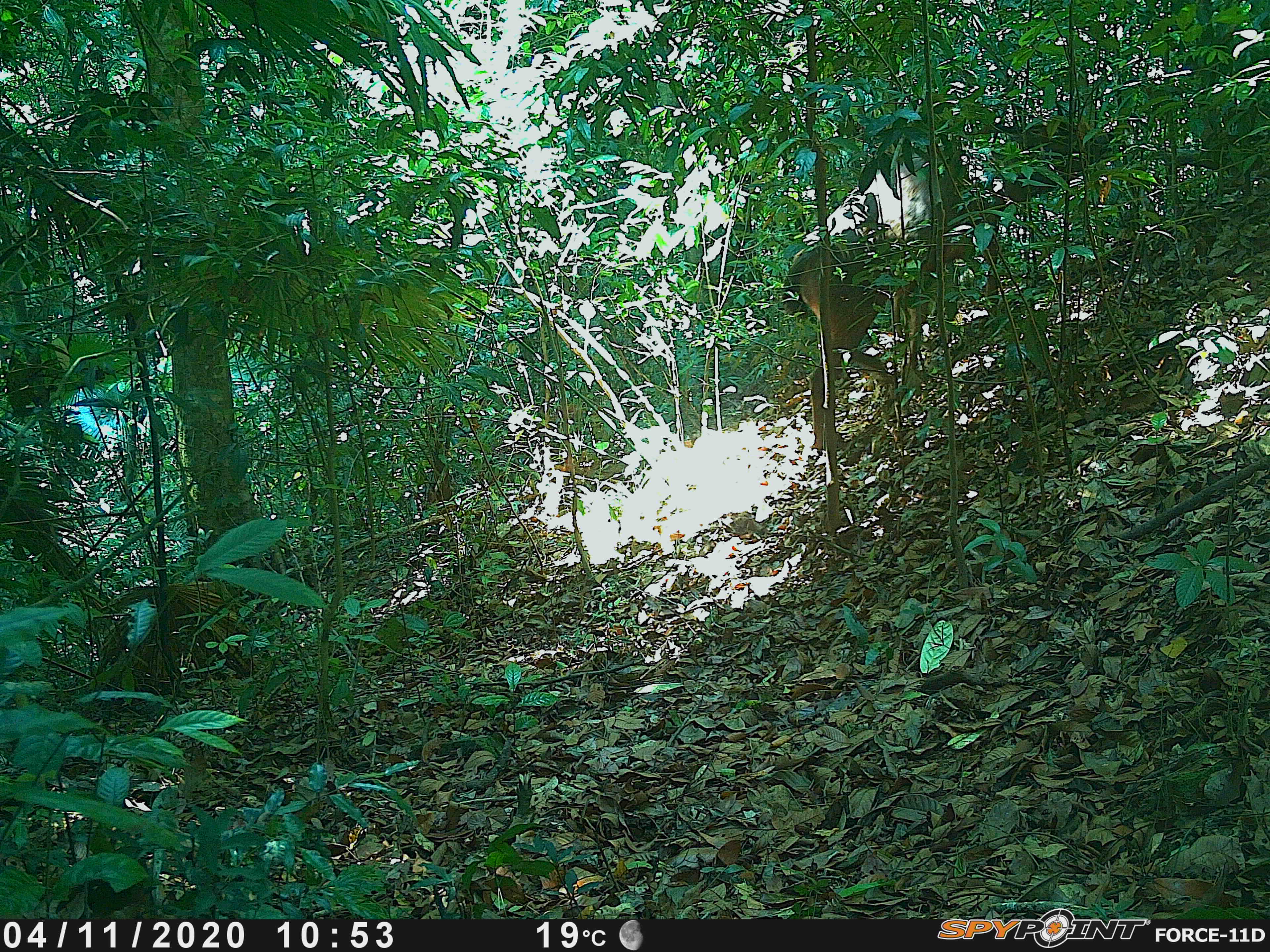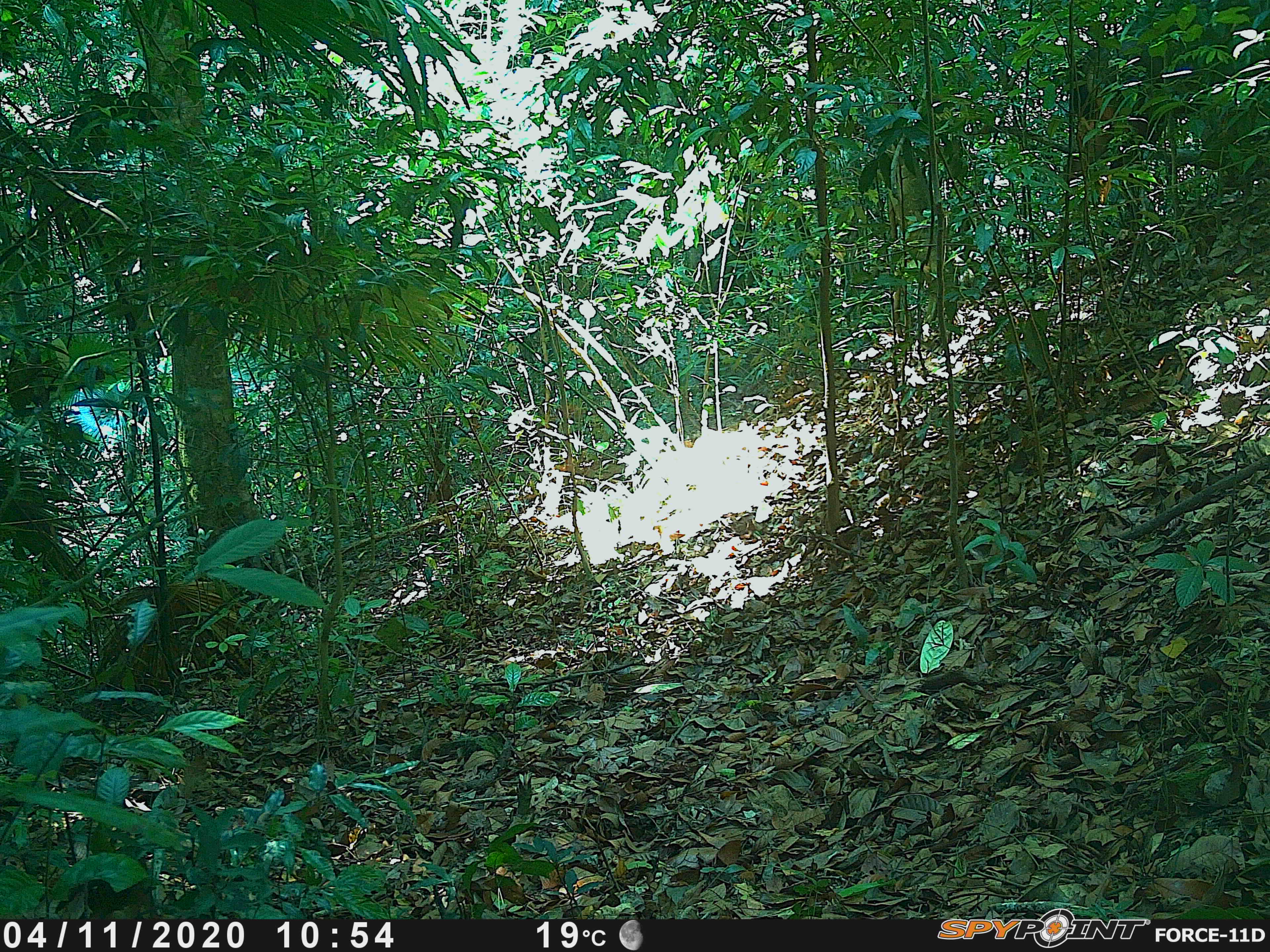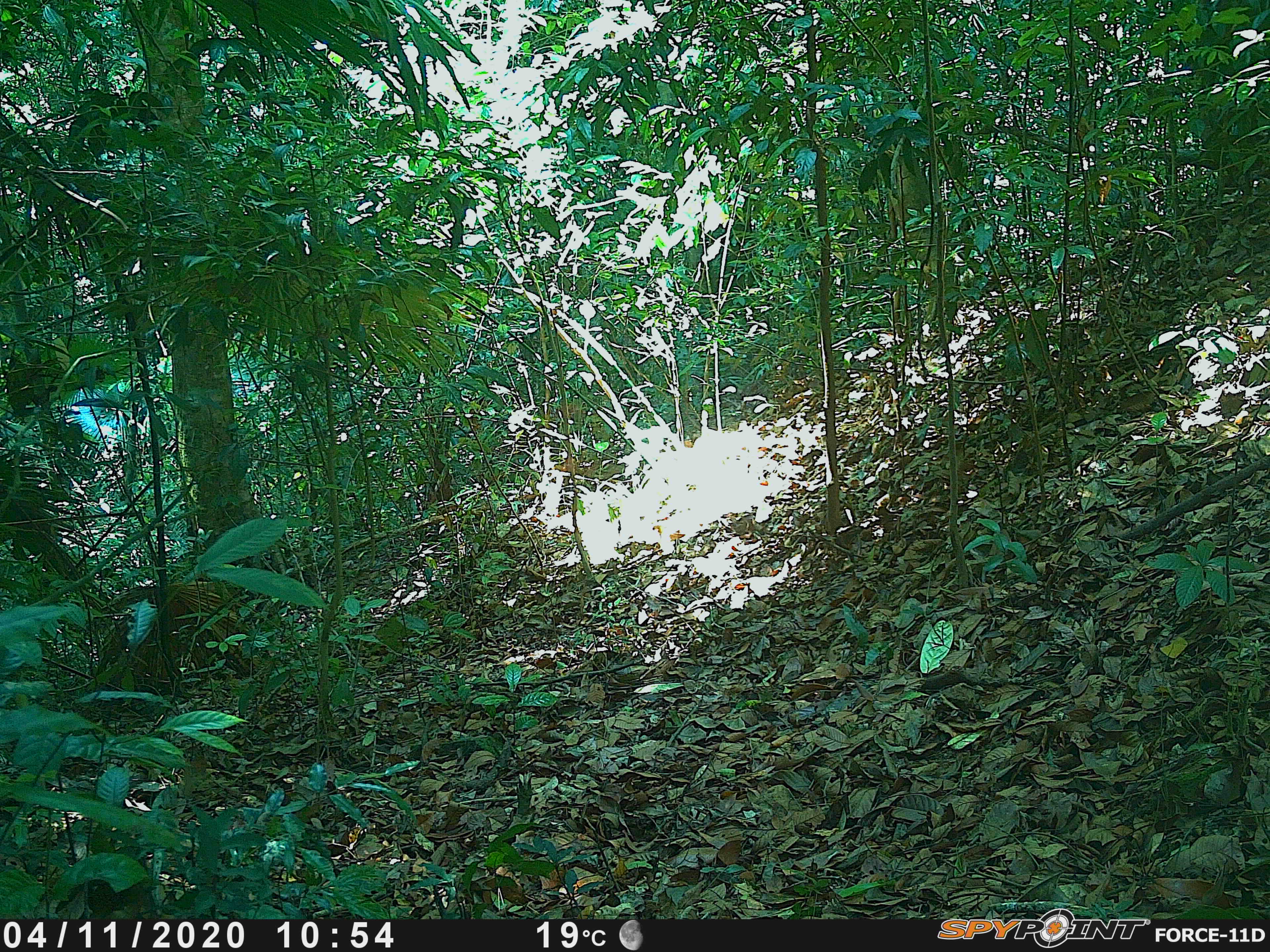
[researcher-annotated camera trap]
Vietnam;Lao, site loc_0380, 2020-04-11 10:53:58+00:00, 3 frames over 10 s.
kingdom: Animalia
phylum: Chordata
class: Mammalia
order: Artiodactyla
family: Cervidae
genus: Rusa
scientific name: Rusa unicolor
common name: sambar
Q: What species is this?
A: Sambar (Rusa unicolor).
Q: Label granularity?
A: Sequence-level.